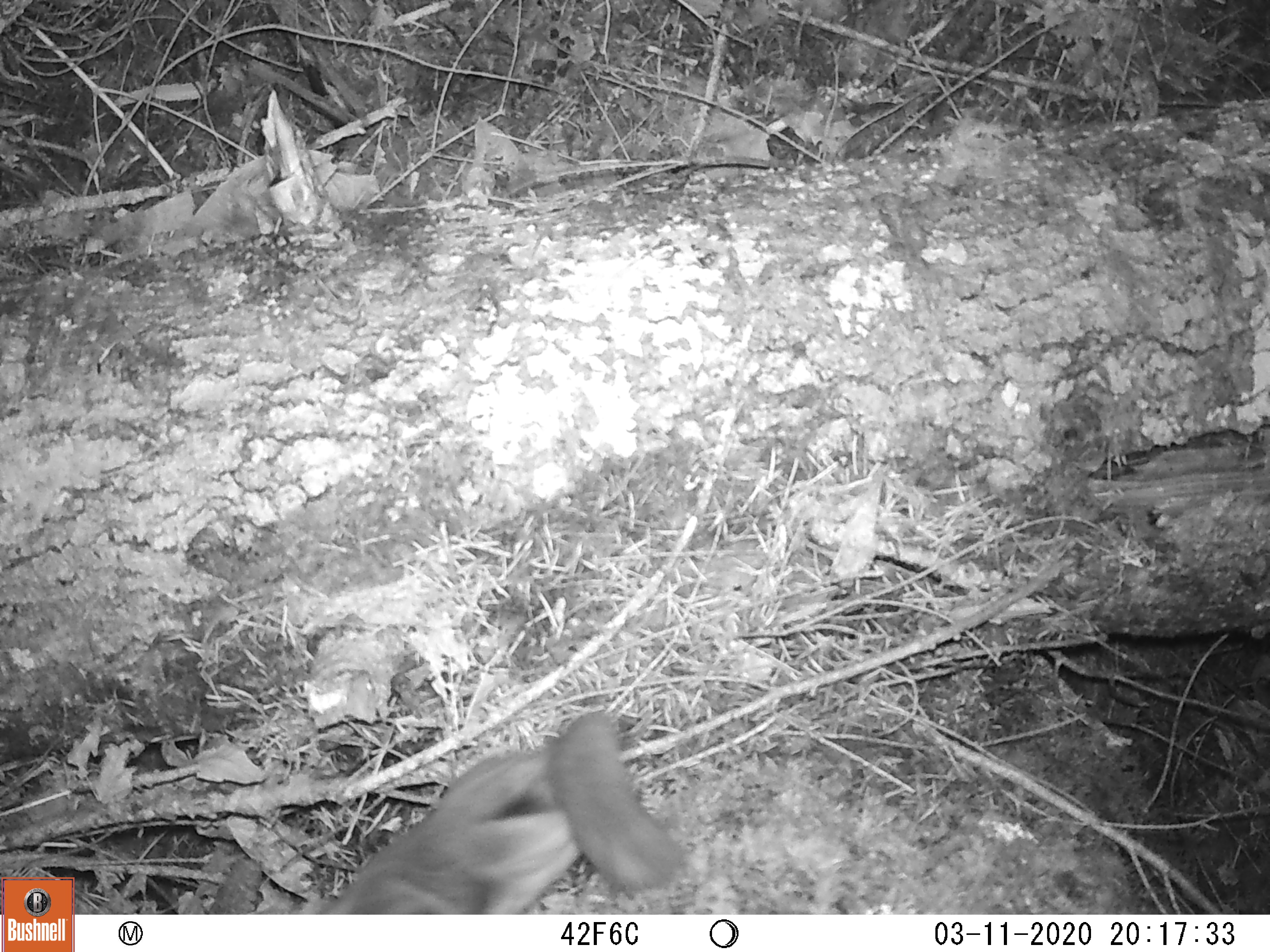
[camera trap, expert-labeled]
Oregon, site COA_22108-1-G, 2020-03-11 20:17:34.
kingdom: Animalia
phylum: Chordata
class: Mammalia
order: Rodentia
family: Sciuridae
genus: Glaucomys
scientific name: Glaucomys oregonensis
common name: humboldt's flying squirrel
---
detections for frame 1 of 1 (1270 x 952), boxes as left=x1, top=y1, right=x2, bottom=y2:
humboldt's flying squirrel: left=291, top=698, right=696, bottom=915